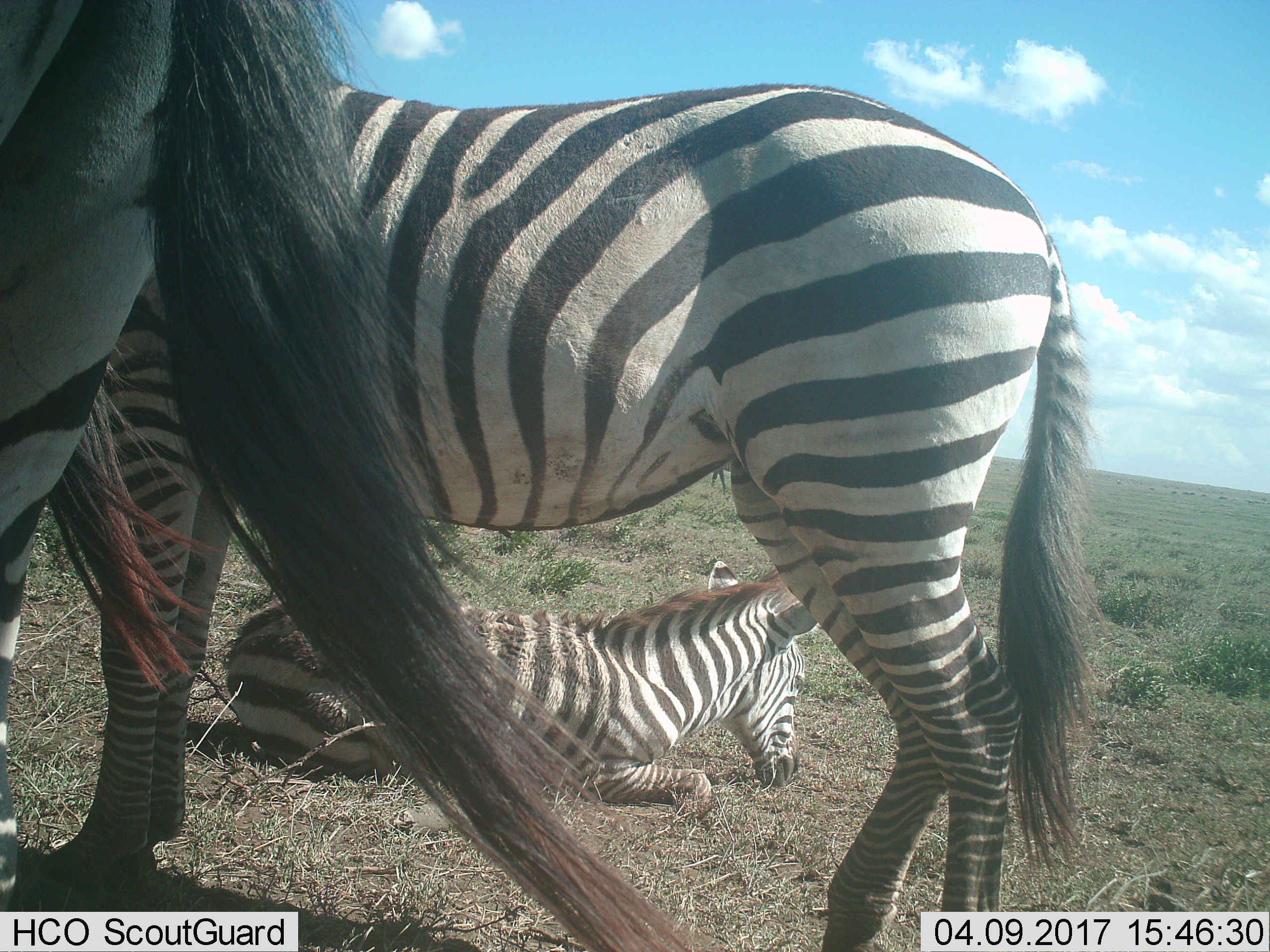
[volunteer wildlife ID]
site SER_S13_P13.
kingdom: Animalia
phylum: Chordata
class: Mammalia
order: Perissodactyla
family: Equidae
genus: Equus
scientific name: Equus quagga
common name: plains zebra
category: zebraplains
Zebraplains (plains zebra) (Equus quagga), count 3. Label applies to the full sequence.